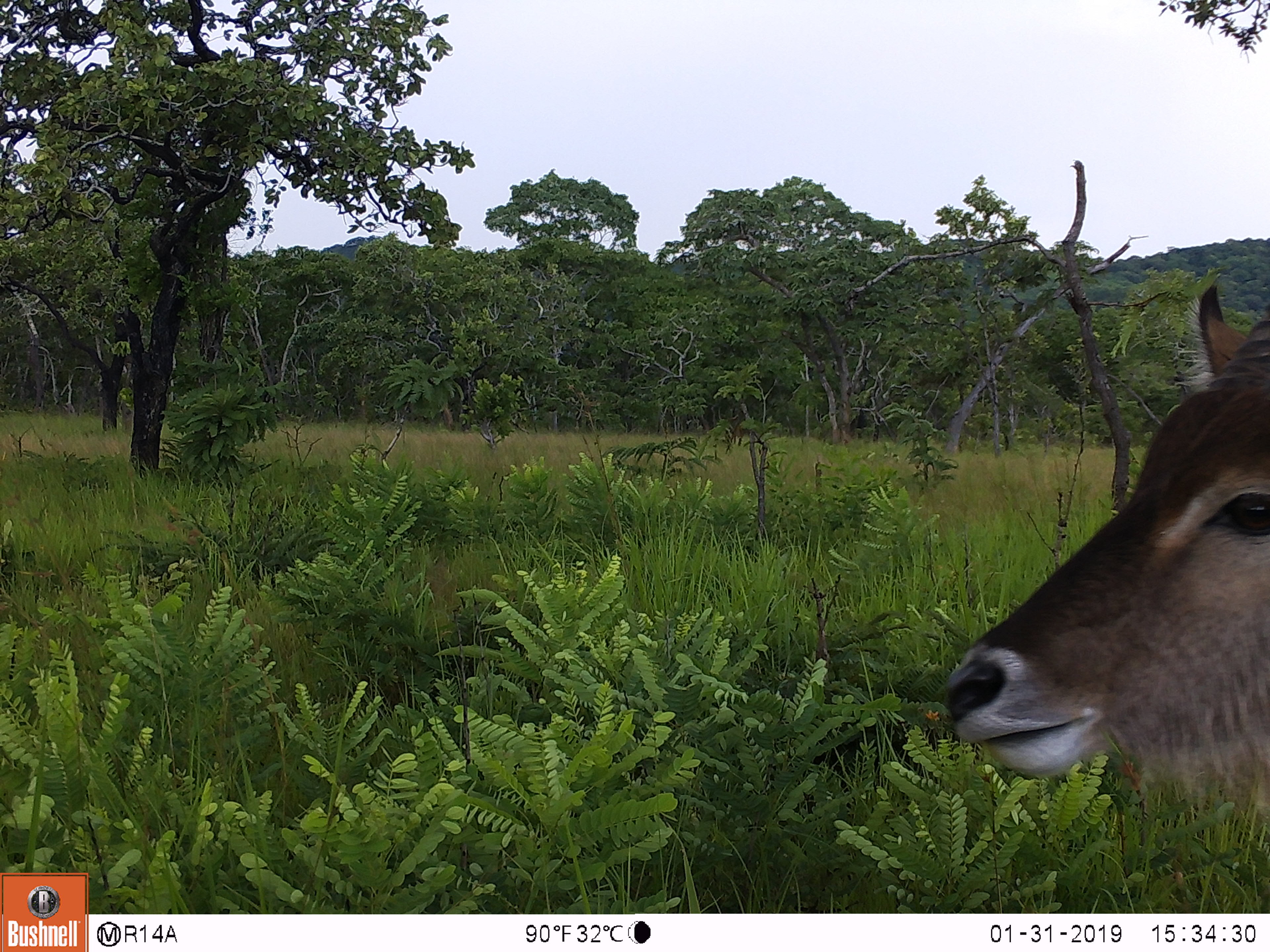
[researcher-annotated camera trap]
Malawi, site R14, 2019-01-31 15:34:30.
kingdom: Animalia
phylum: Chordata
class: Mammalia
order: Artiodactyla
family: Bovidae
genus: Kobus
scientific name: Kobus ellipsiprymnus ellipsiprymnus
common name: common waterbuck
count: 1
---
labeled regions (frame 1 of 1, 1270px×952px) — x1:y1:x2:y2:
common waterbuck: 932:270:1270:798